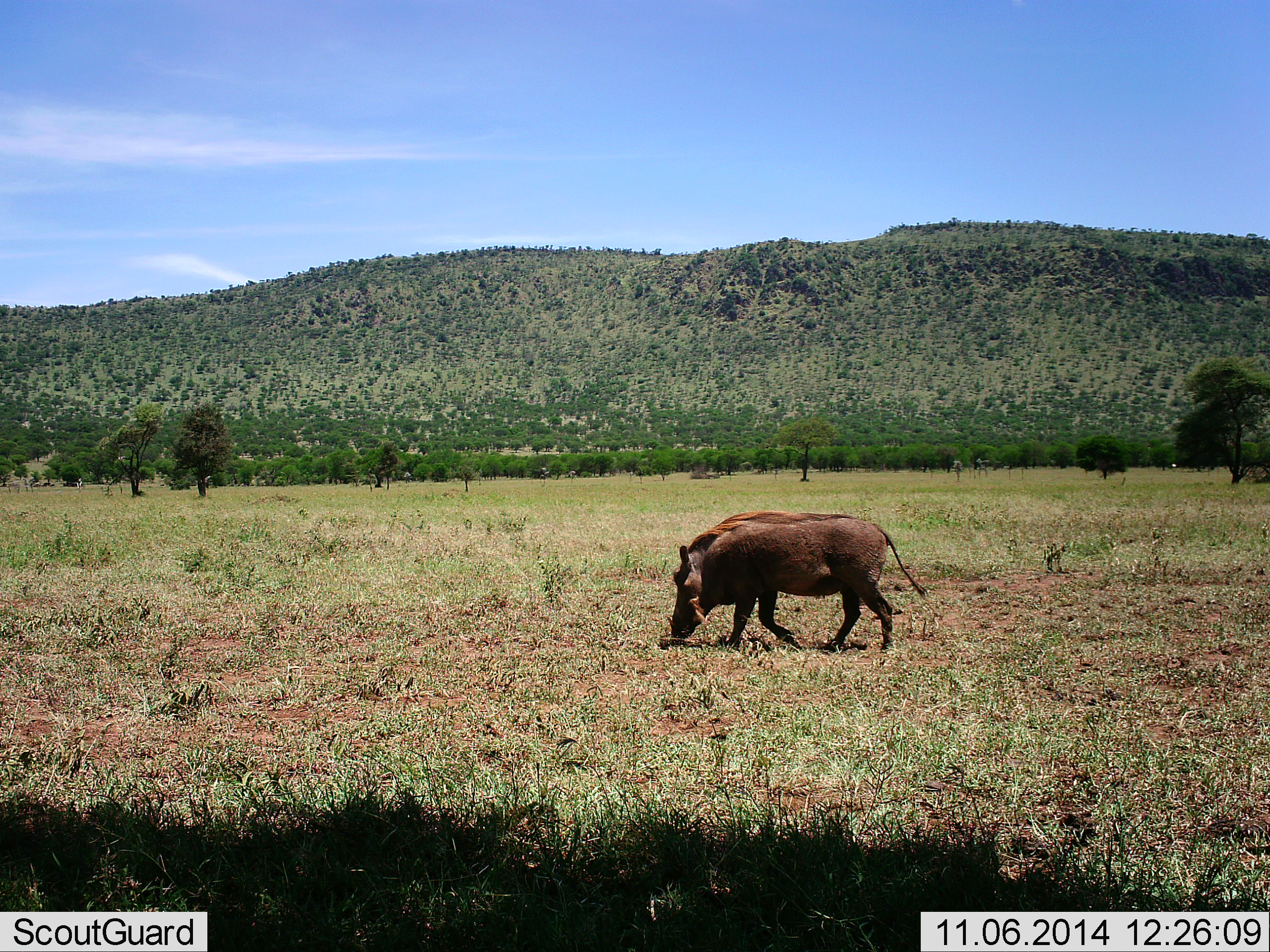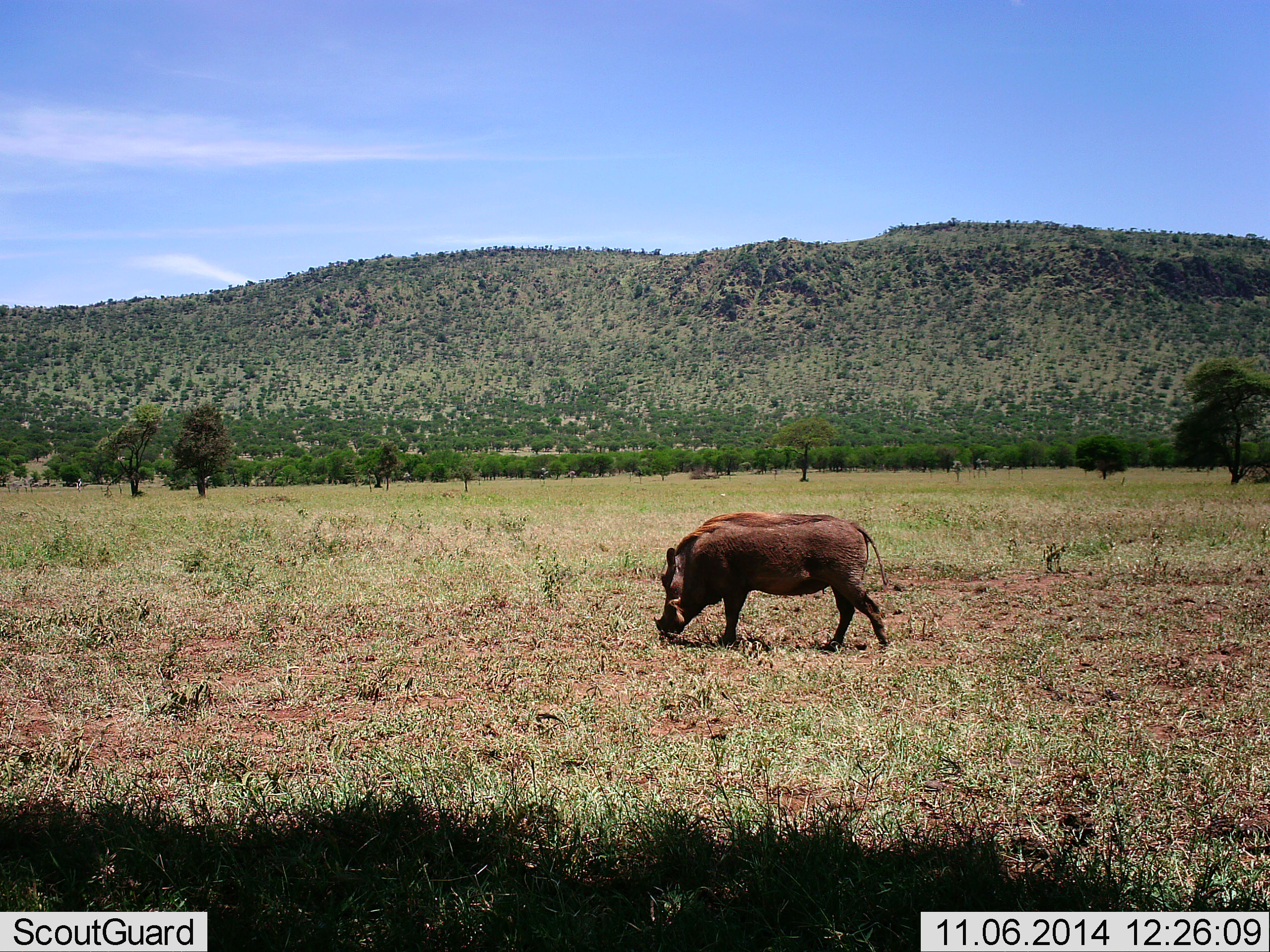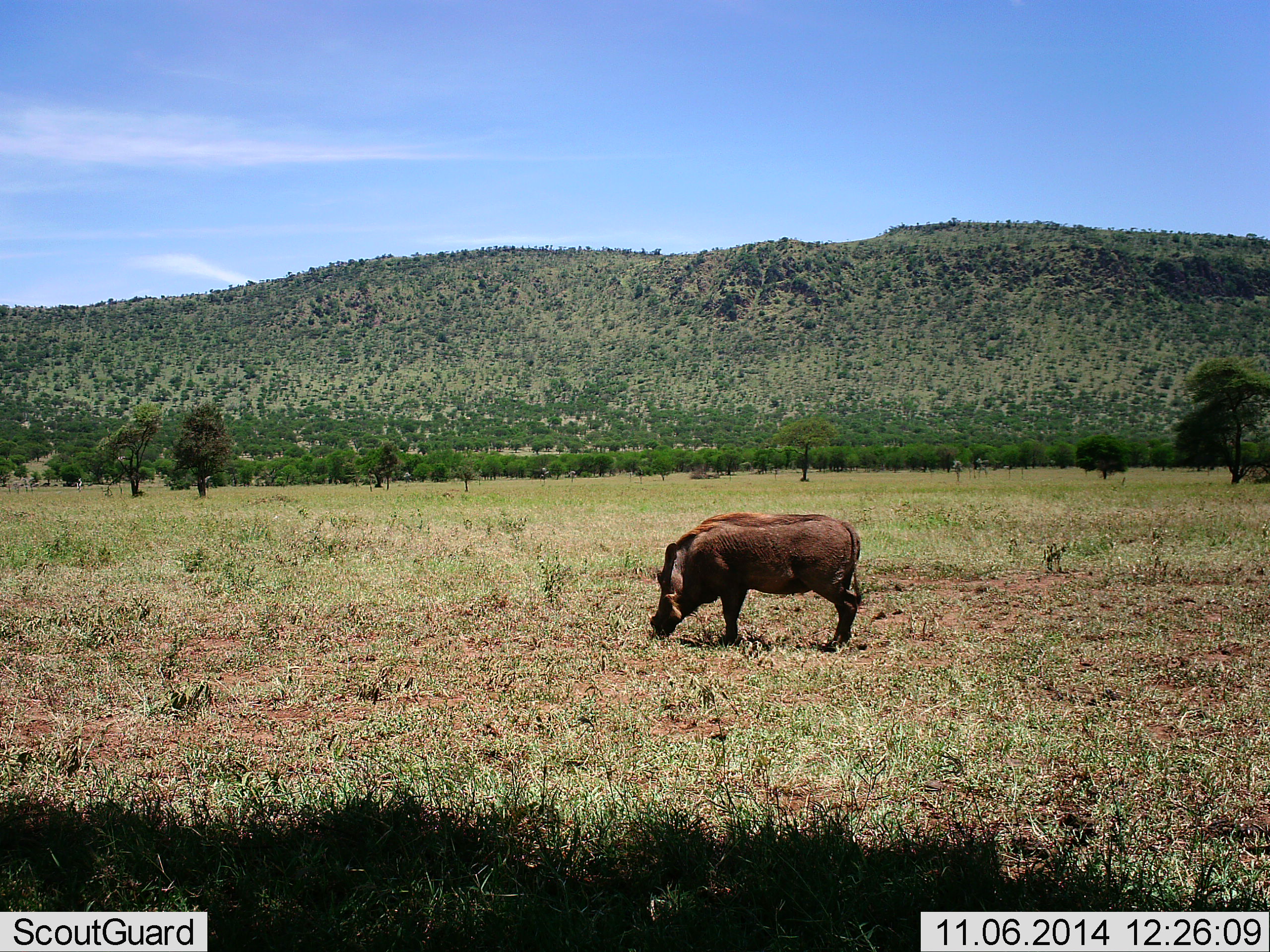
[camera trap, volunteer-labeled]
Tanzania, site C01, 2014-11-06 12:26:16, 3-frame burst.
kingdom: Animalia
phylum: Chordata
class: Mammalia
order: Artiodactyla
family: Suidae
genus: Phacochoerus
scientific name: Phacochoerus africanus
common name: warthog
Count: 1.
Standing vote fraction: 18%.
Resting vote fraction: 0%.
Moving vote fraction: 55%.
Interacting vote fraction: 0%.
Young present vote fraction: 0%.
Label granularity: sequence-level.